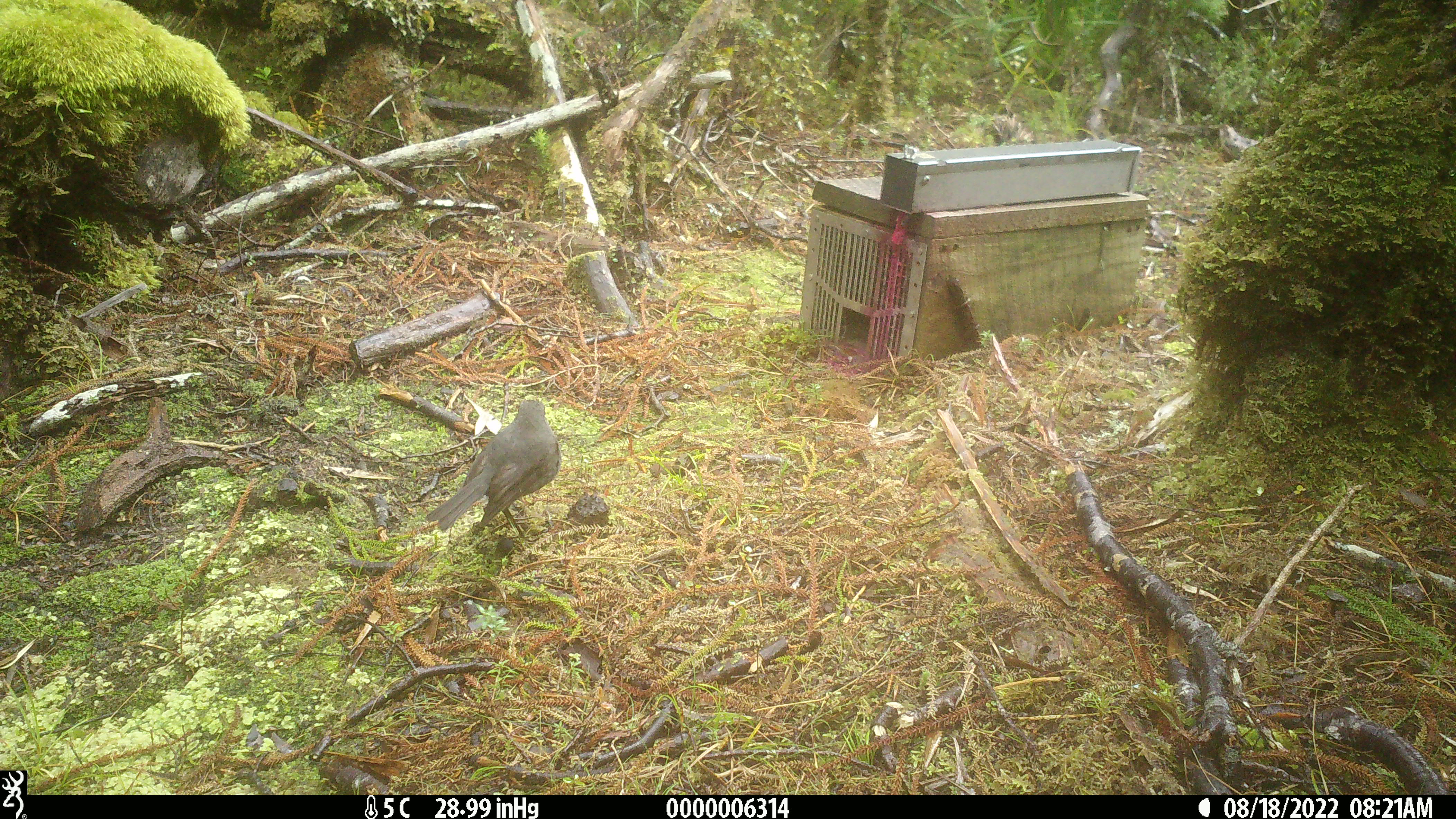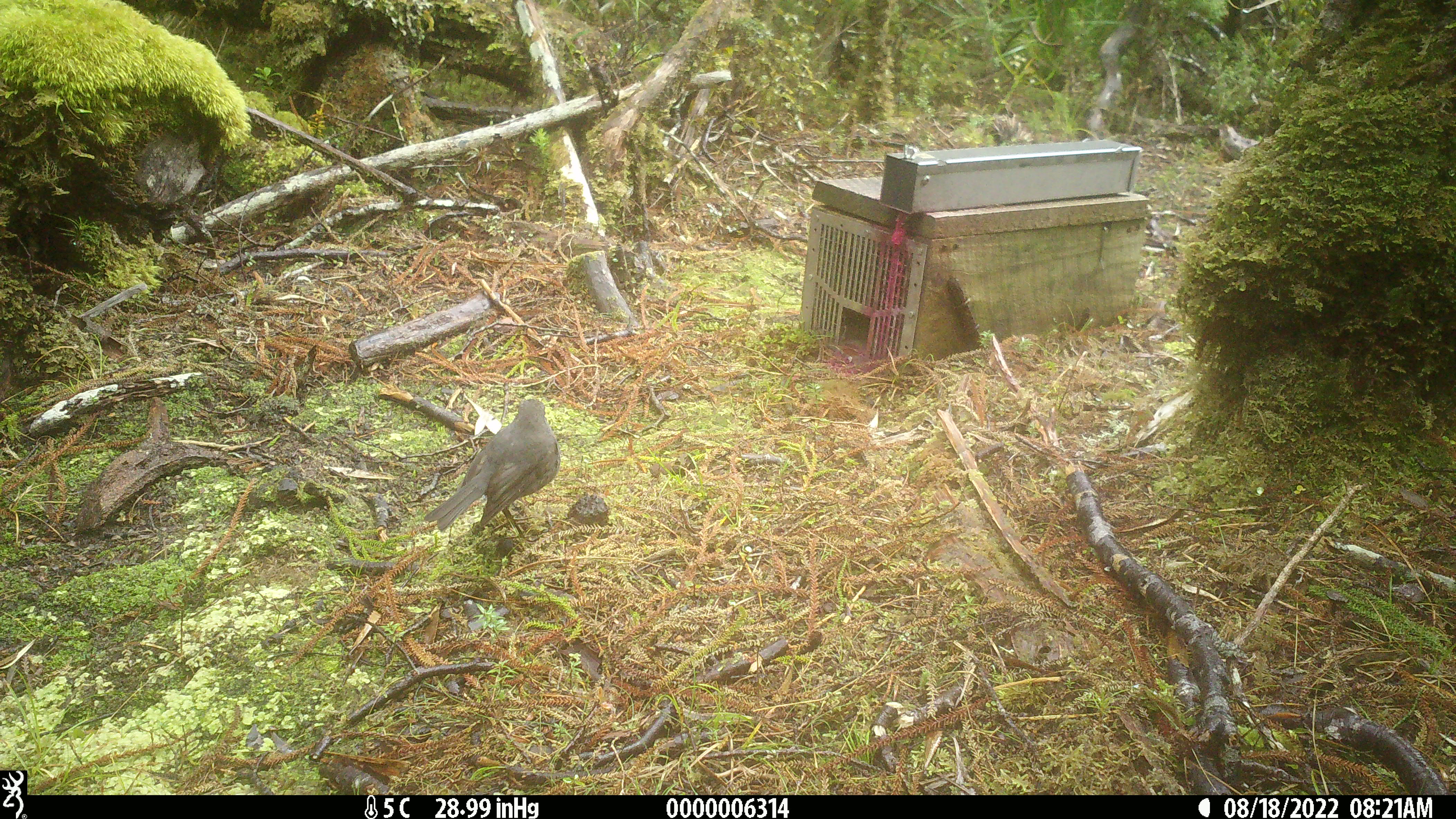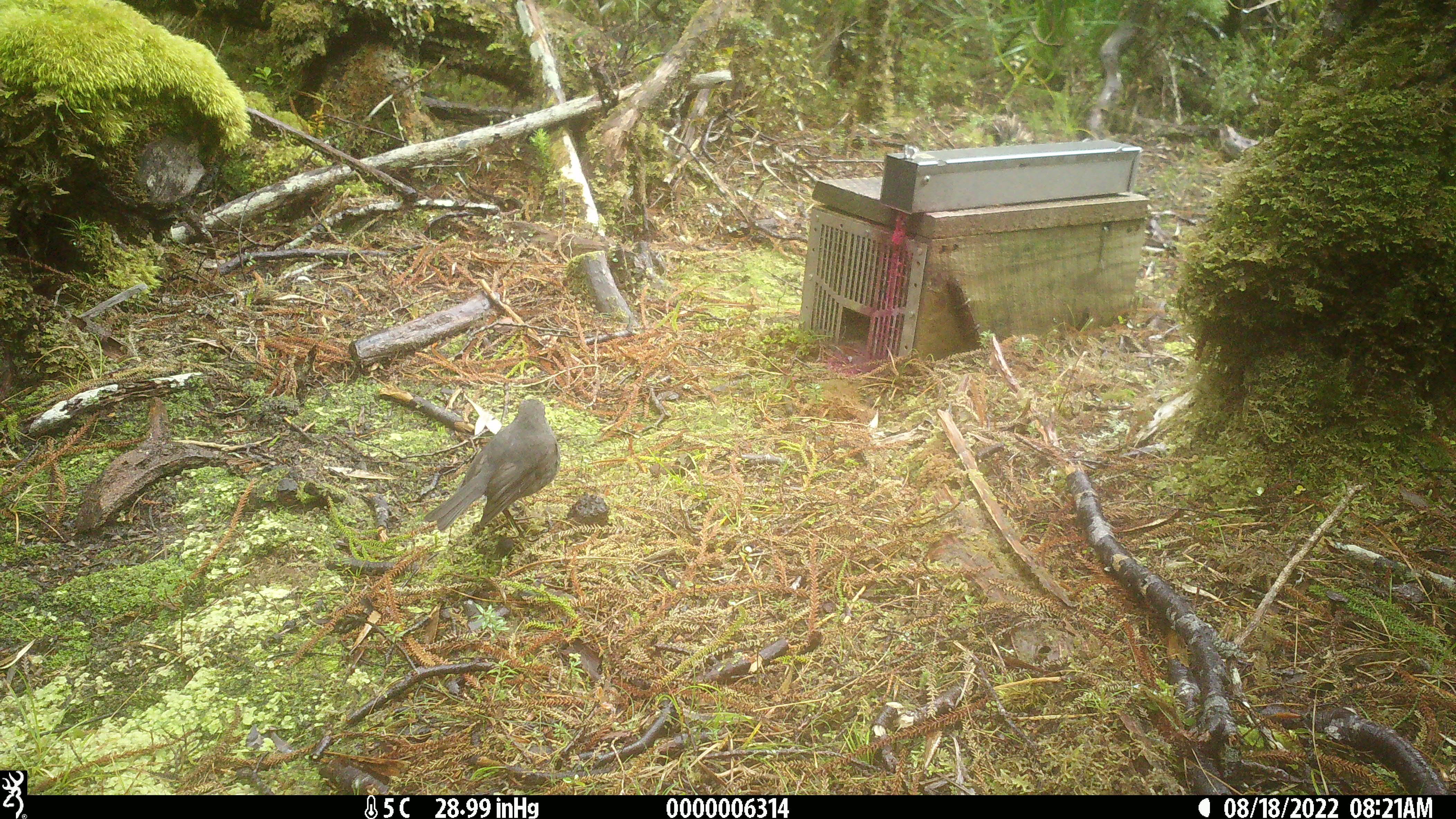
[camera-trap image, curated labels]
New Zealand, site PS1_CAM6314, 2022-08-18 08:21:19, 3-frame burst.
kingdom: Animalia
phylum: Chordata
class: Aves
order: Passeriformes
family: Petroicidae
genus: Petroica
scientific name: Petroica australis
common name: new zealand robin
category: robin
Robin (new zealand robin) (Petroica australis).